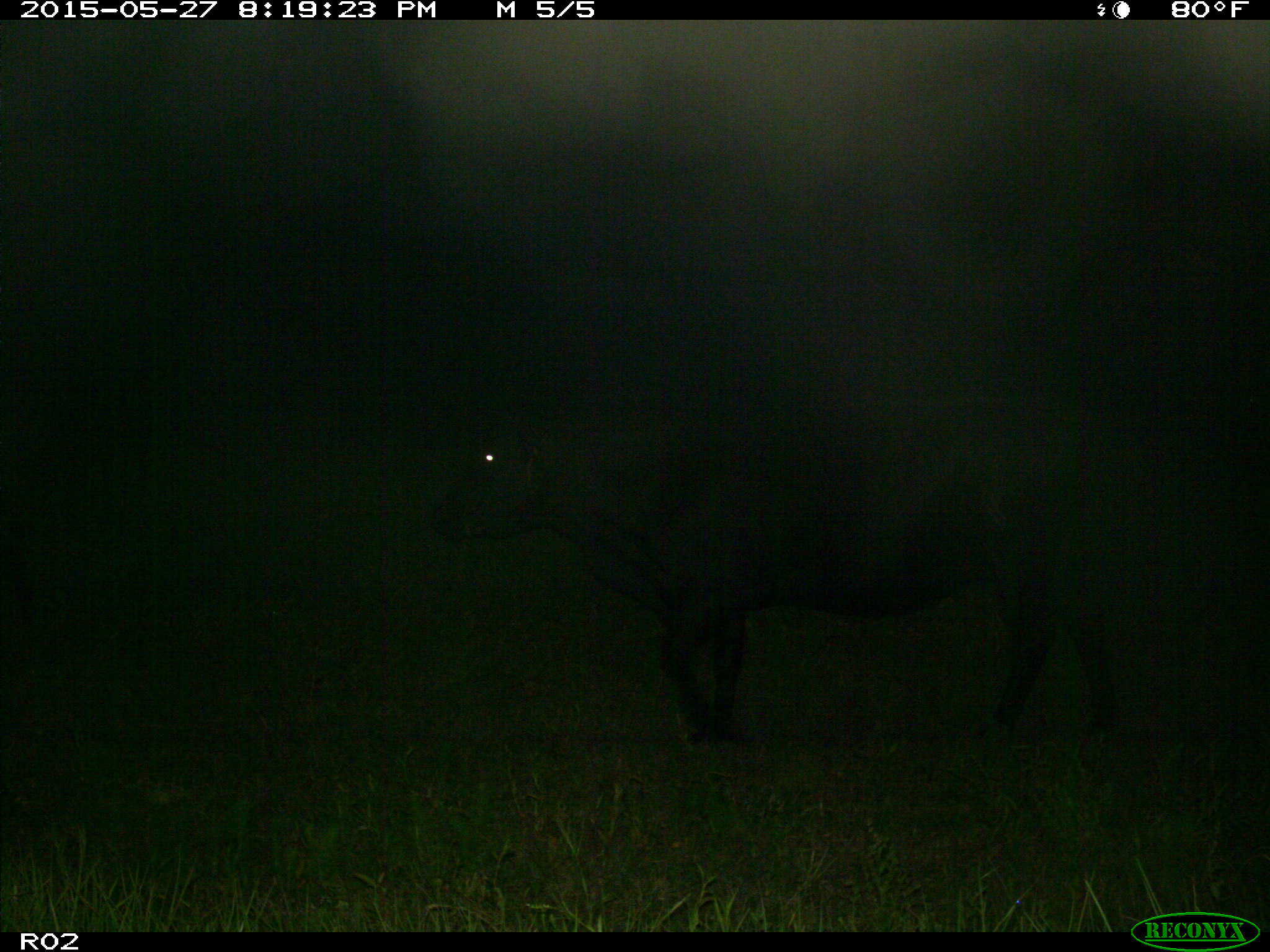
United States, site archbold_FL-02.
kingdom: Animalia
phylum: Chordata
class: Mammalia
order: Artiodactyla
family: Bovidae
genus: Bos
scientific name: Bos taurus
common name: domestic cow